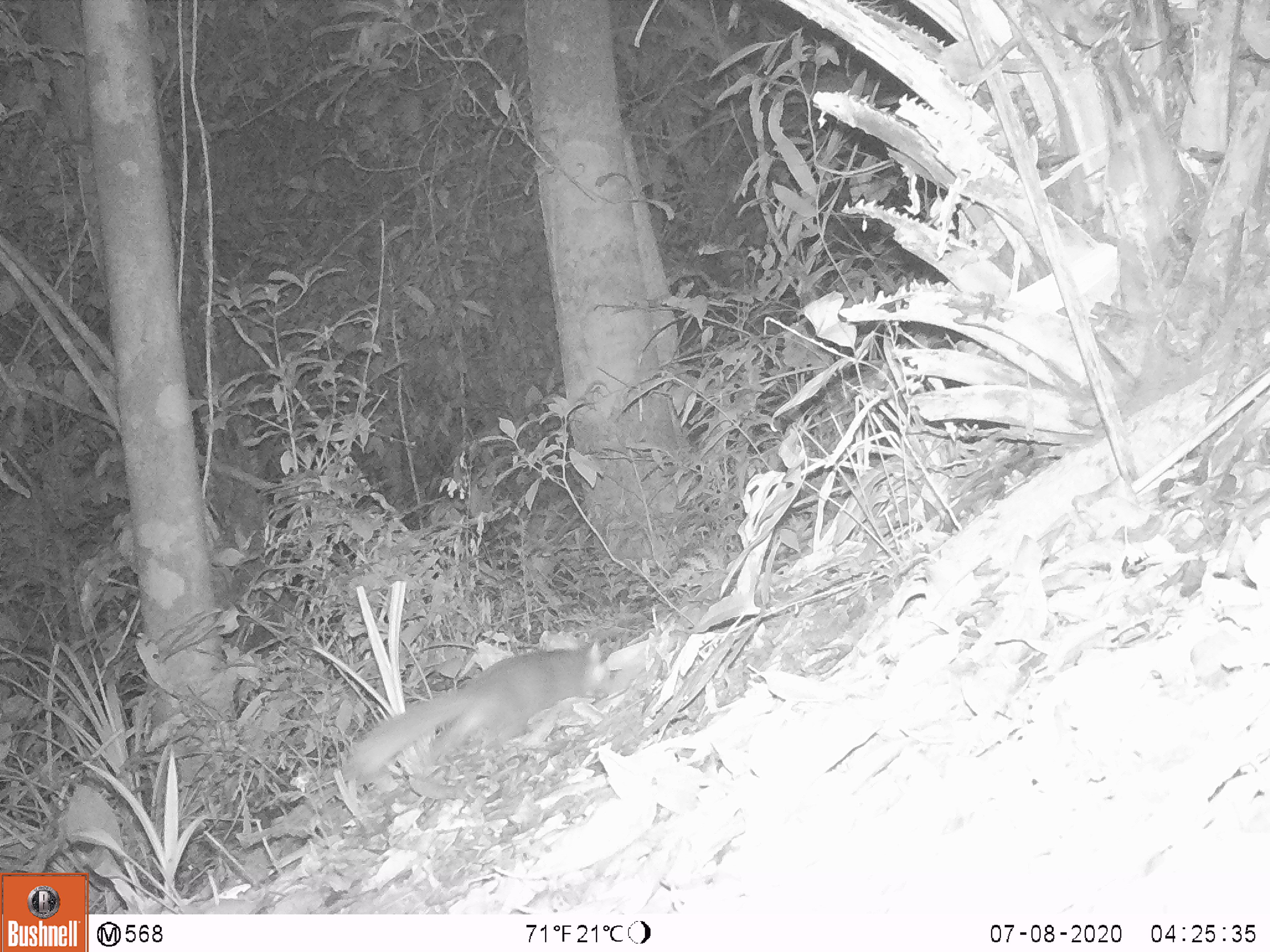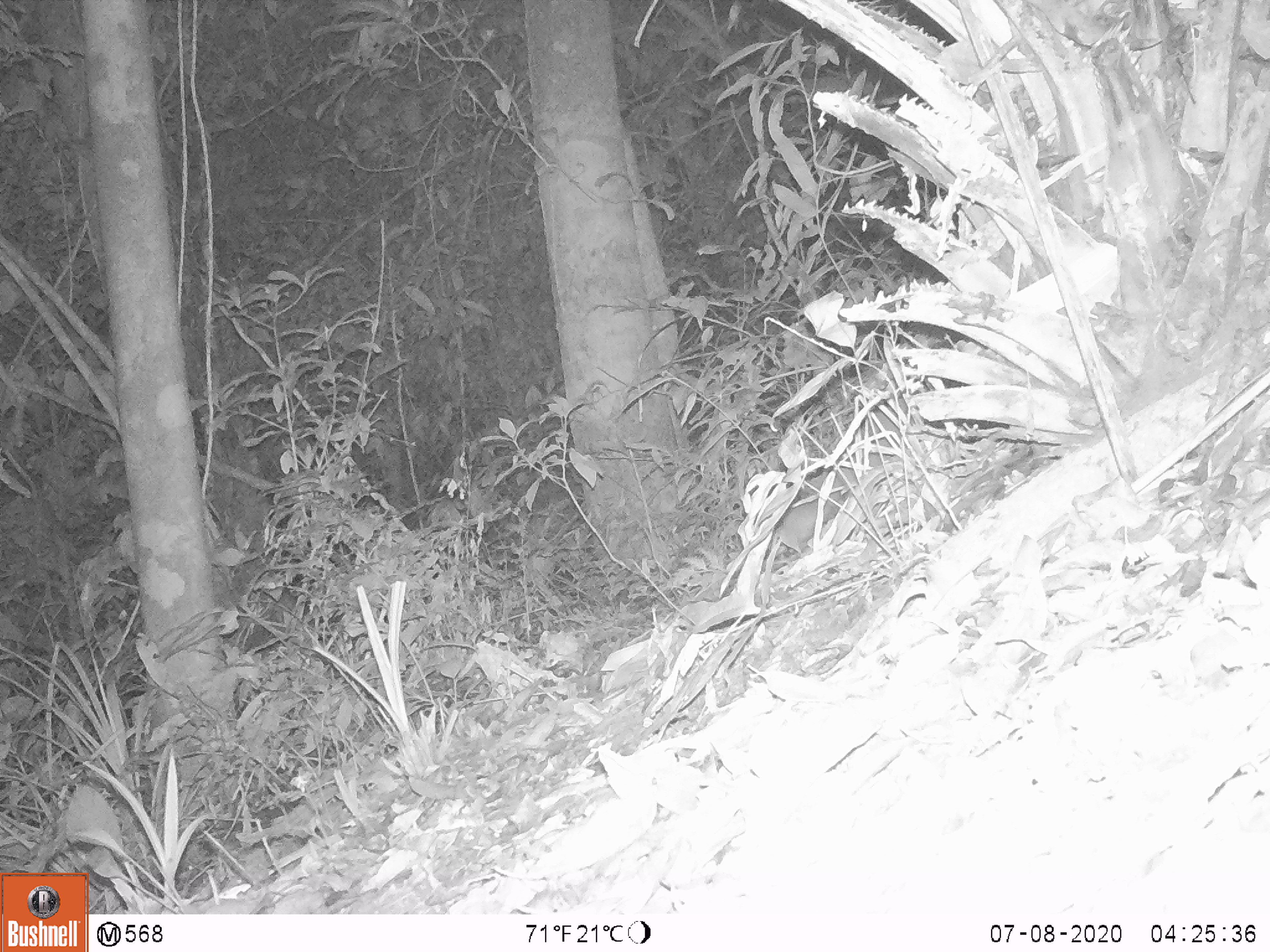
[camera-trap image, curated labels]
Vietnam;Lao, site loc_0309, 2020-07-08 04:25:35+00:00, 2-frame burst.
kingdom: Animalia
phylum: Chordata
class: Mammalia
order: Carnivora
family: Mustelidae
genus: Melogale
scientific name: Melogale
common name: ferret badger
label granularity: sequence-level